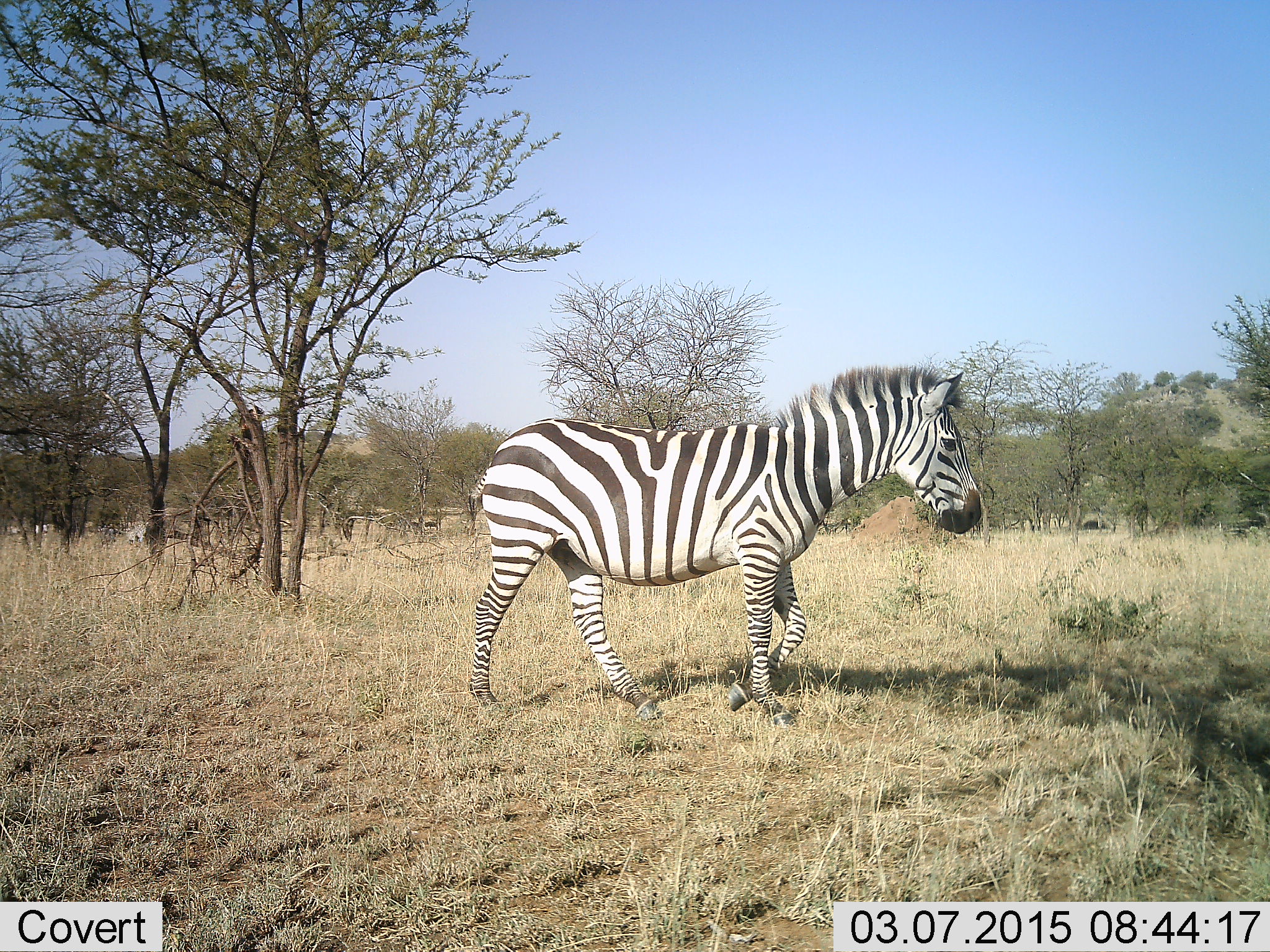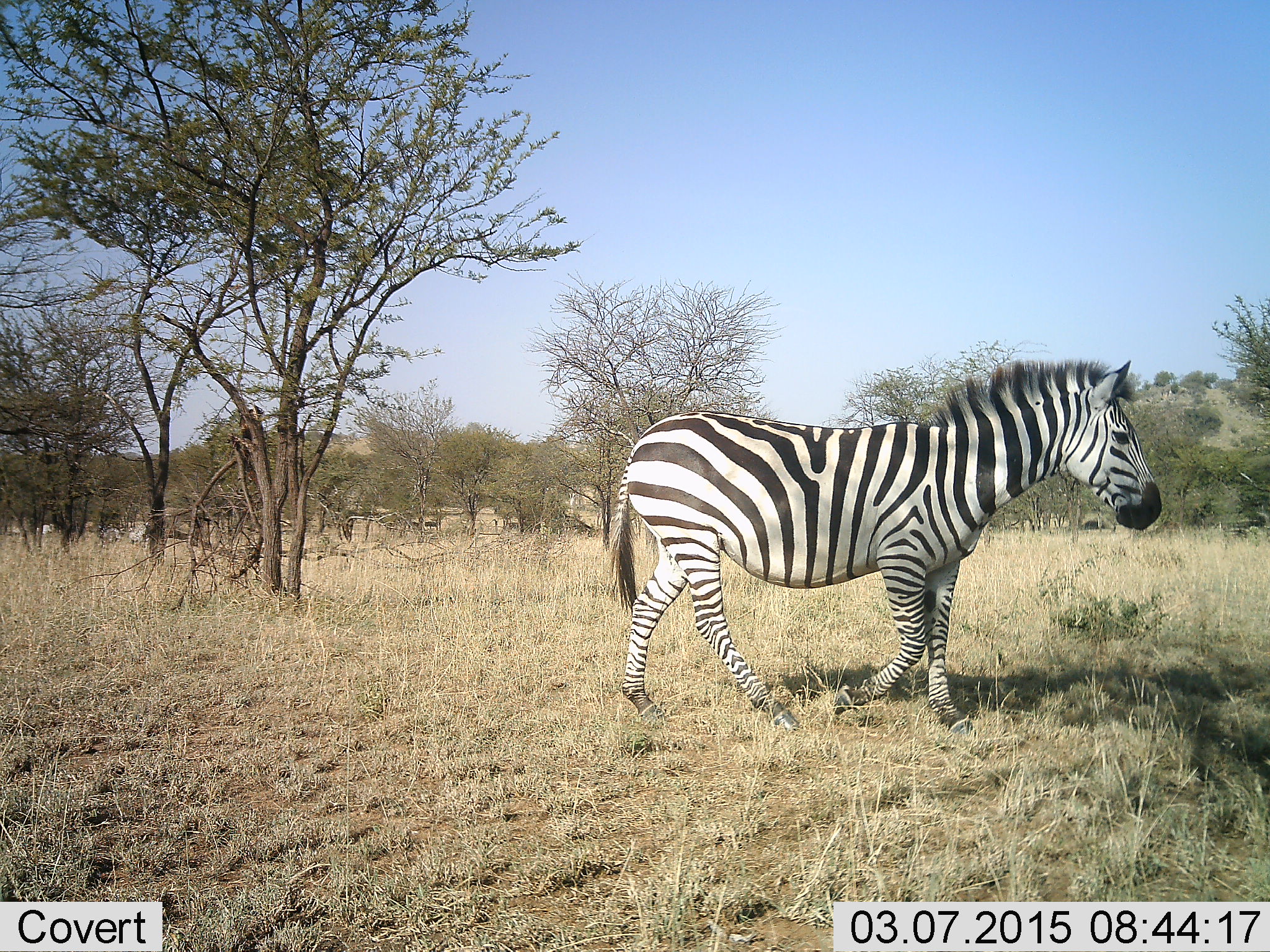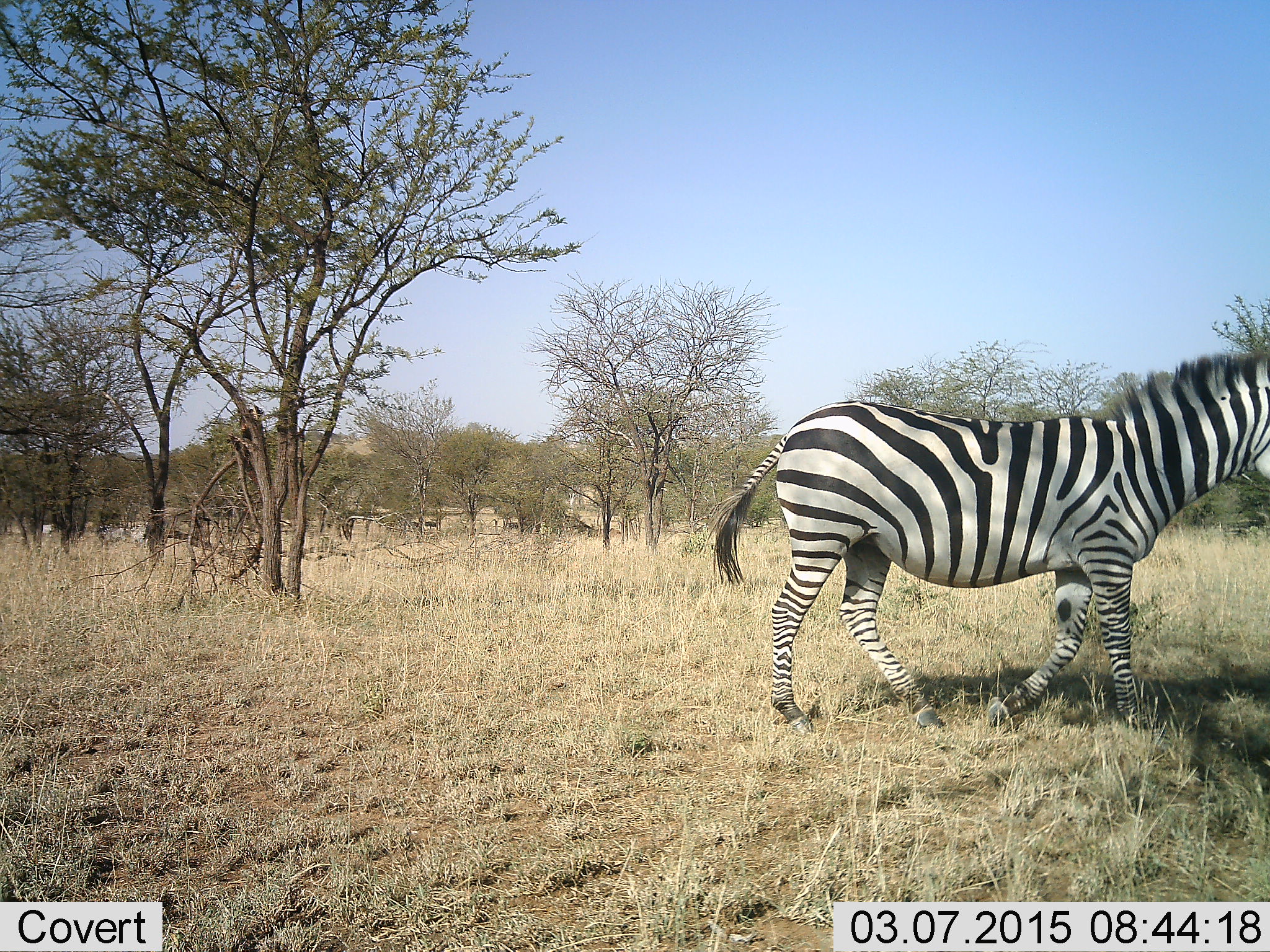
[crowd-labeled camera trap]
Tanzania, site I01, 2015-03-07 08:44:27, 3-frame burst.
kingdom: Animalia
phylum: Chordata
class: Mammalia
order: Perissodactyla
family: Equidae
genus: Equus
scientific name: Equus quagga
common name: plains zebra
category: zebra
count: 1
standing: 10%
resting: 0%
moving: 90%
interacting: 0%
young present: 0%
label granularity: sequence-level